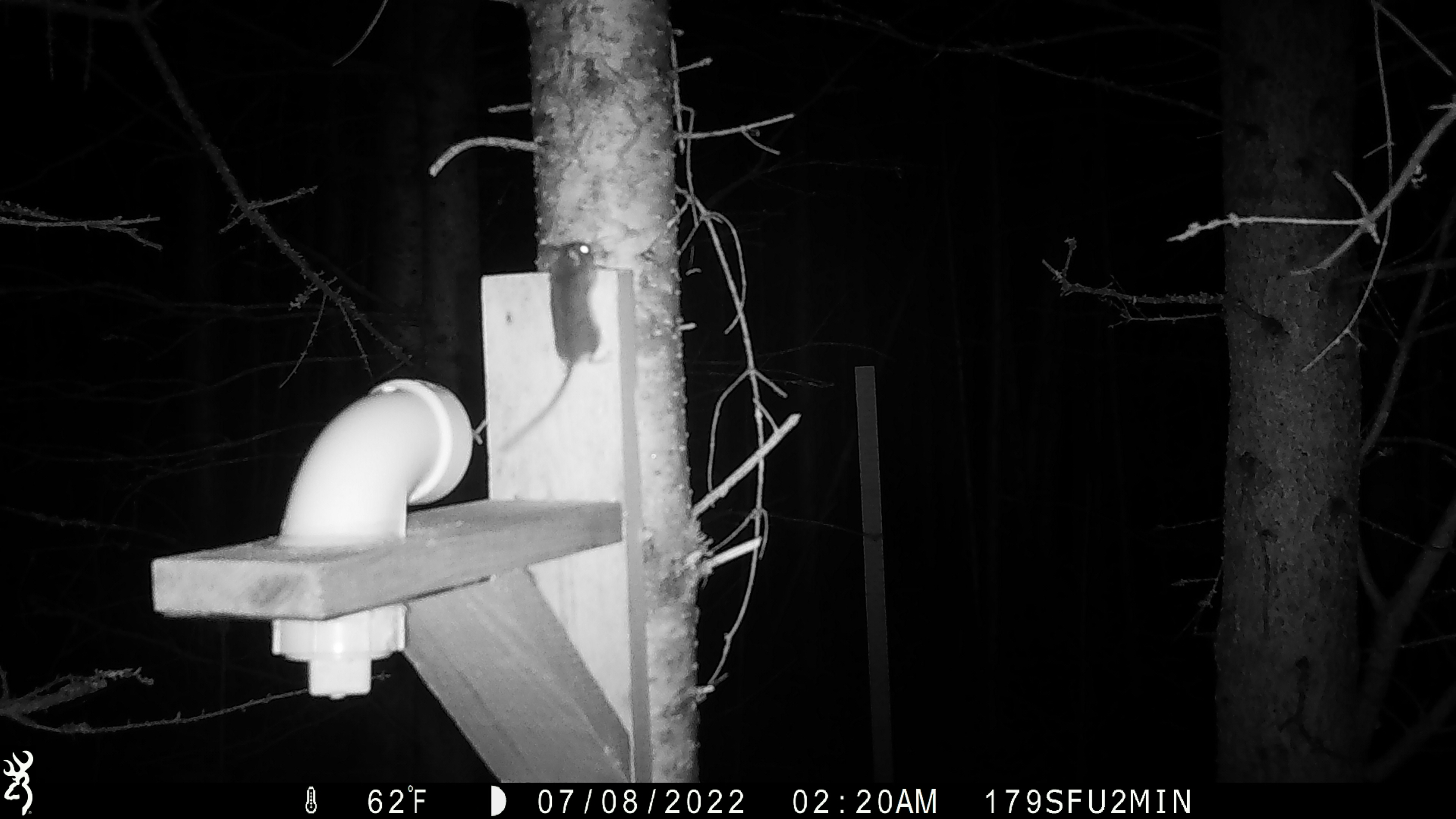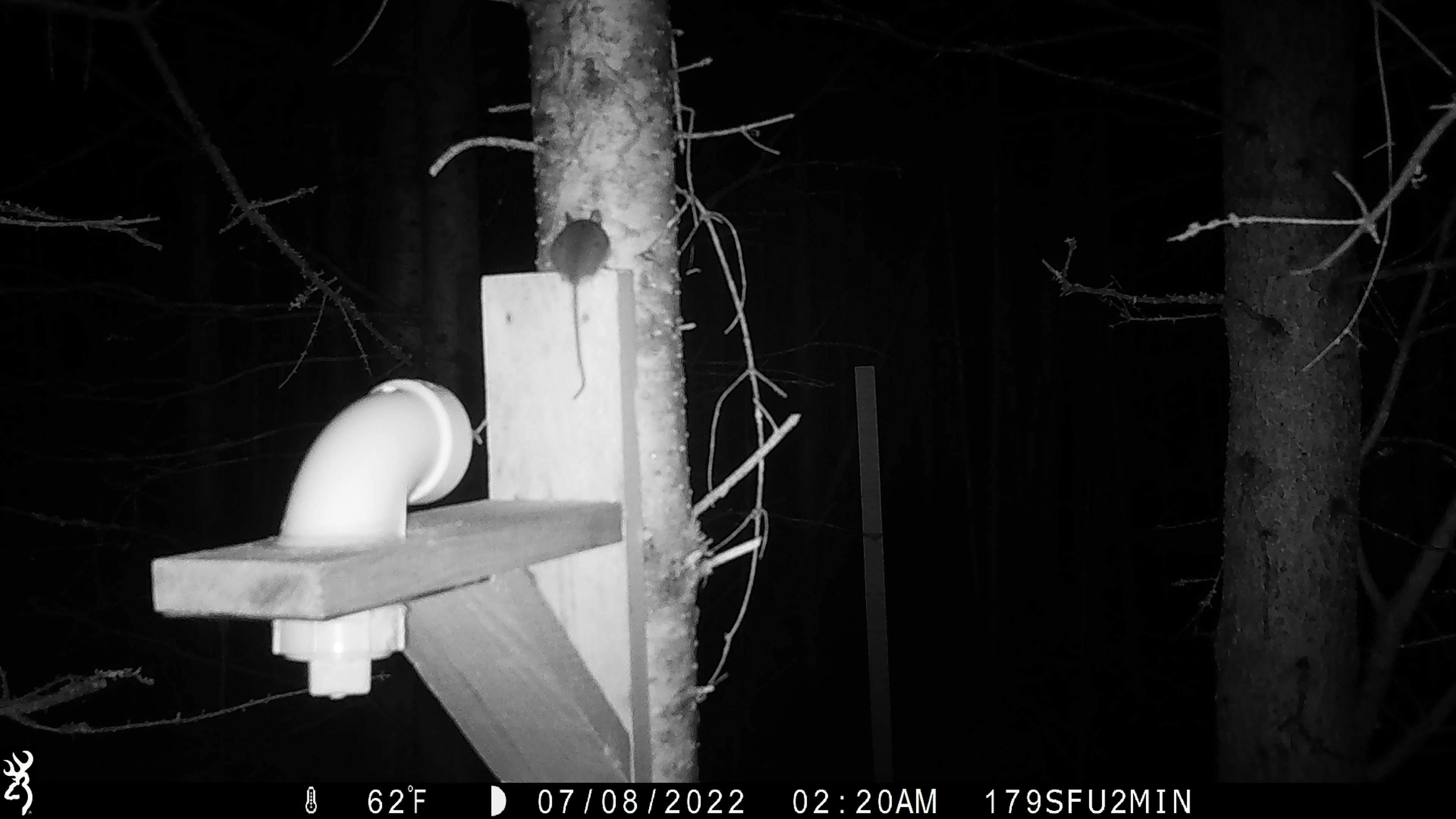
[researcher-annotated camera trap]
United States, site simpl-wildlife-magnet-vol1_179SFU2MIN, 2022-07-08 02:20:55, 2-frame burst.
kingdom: Animalia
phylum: Chordata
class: Mammalia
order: Rodentia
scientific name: Rodentia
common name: mouse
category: mouse sp.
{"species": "mouse sp. (mouse) (Rodentia)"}